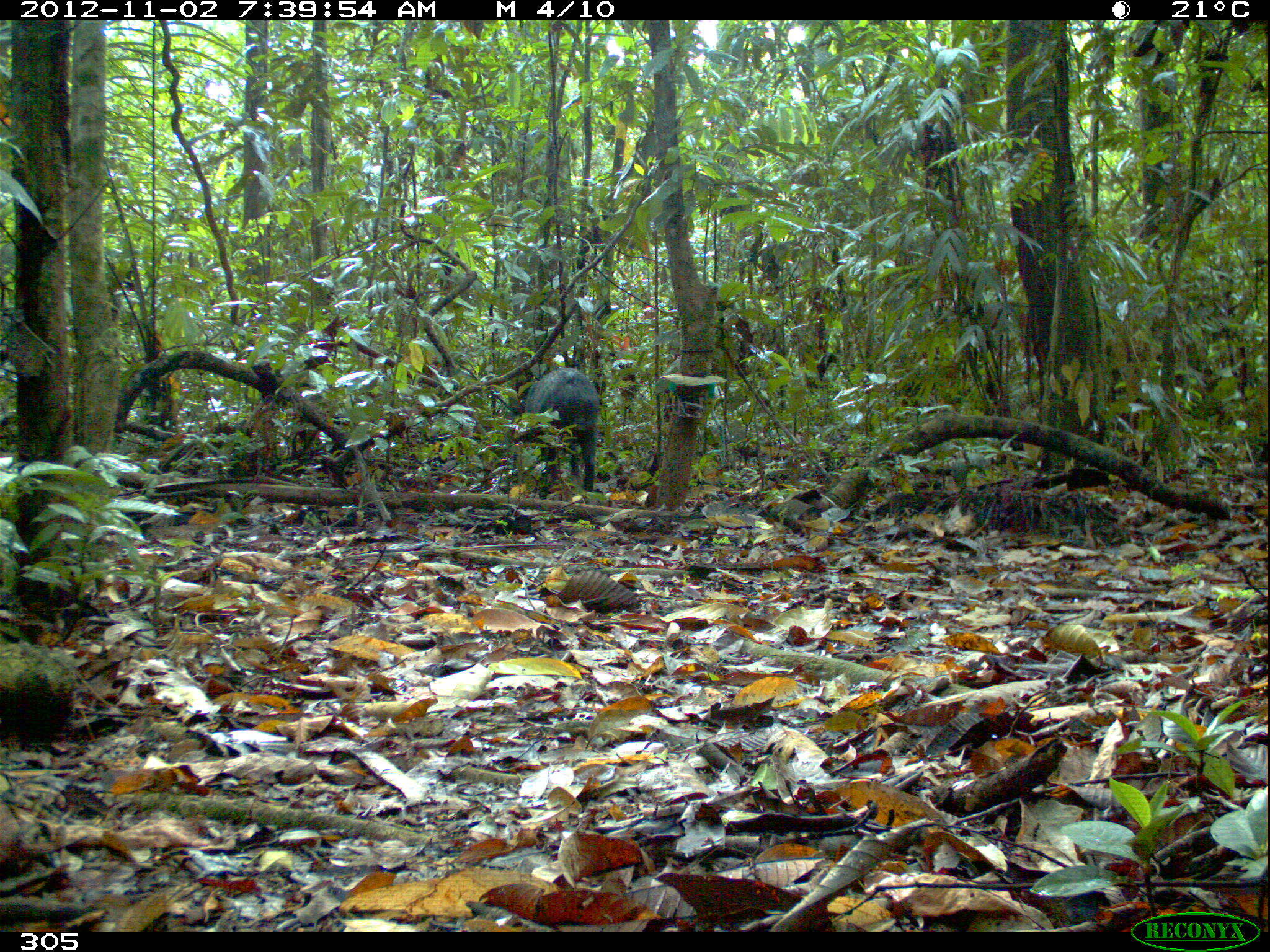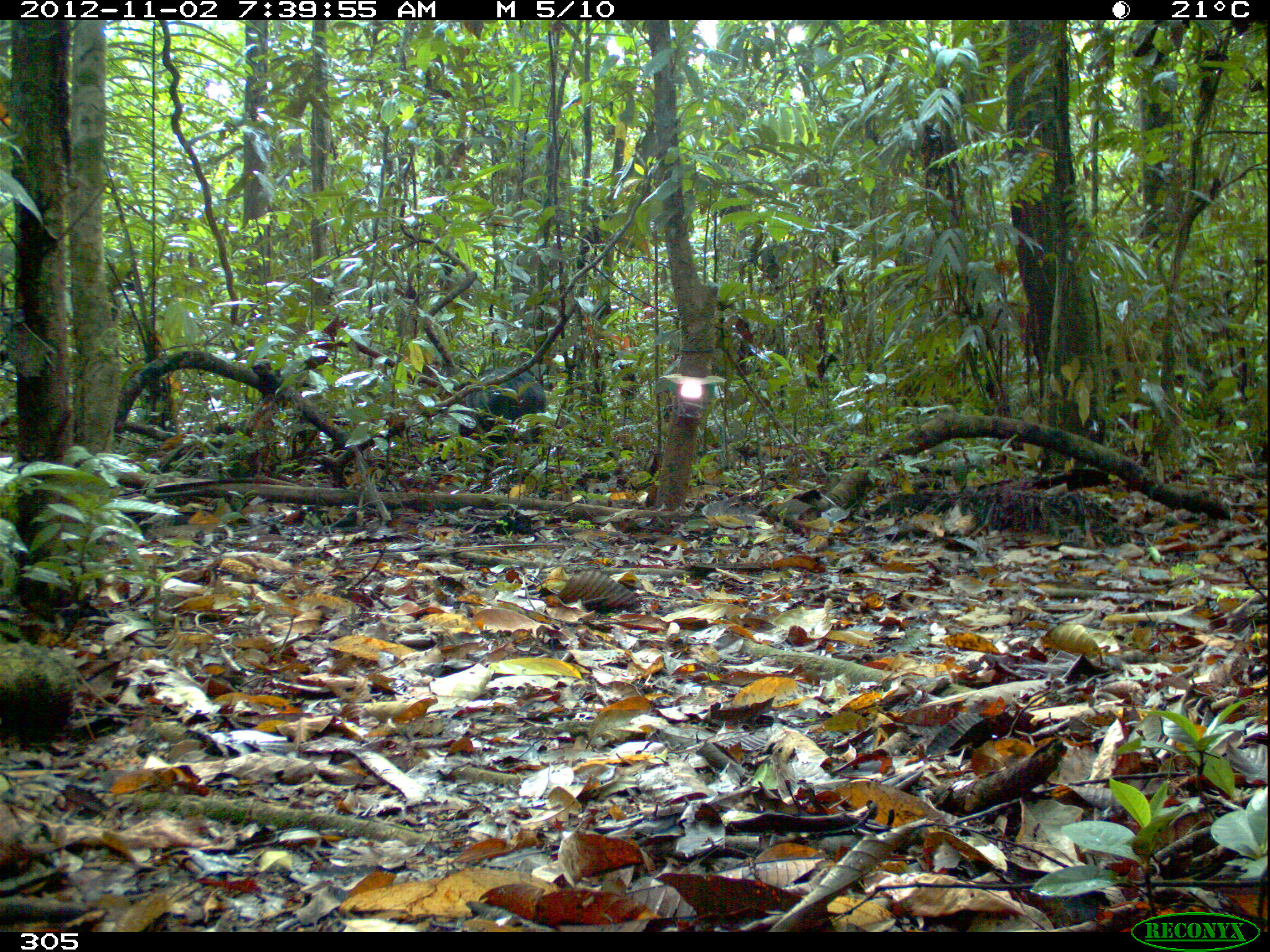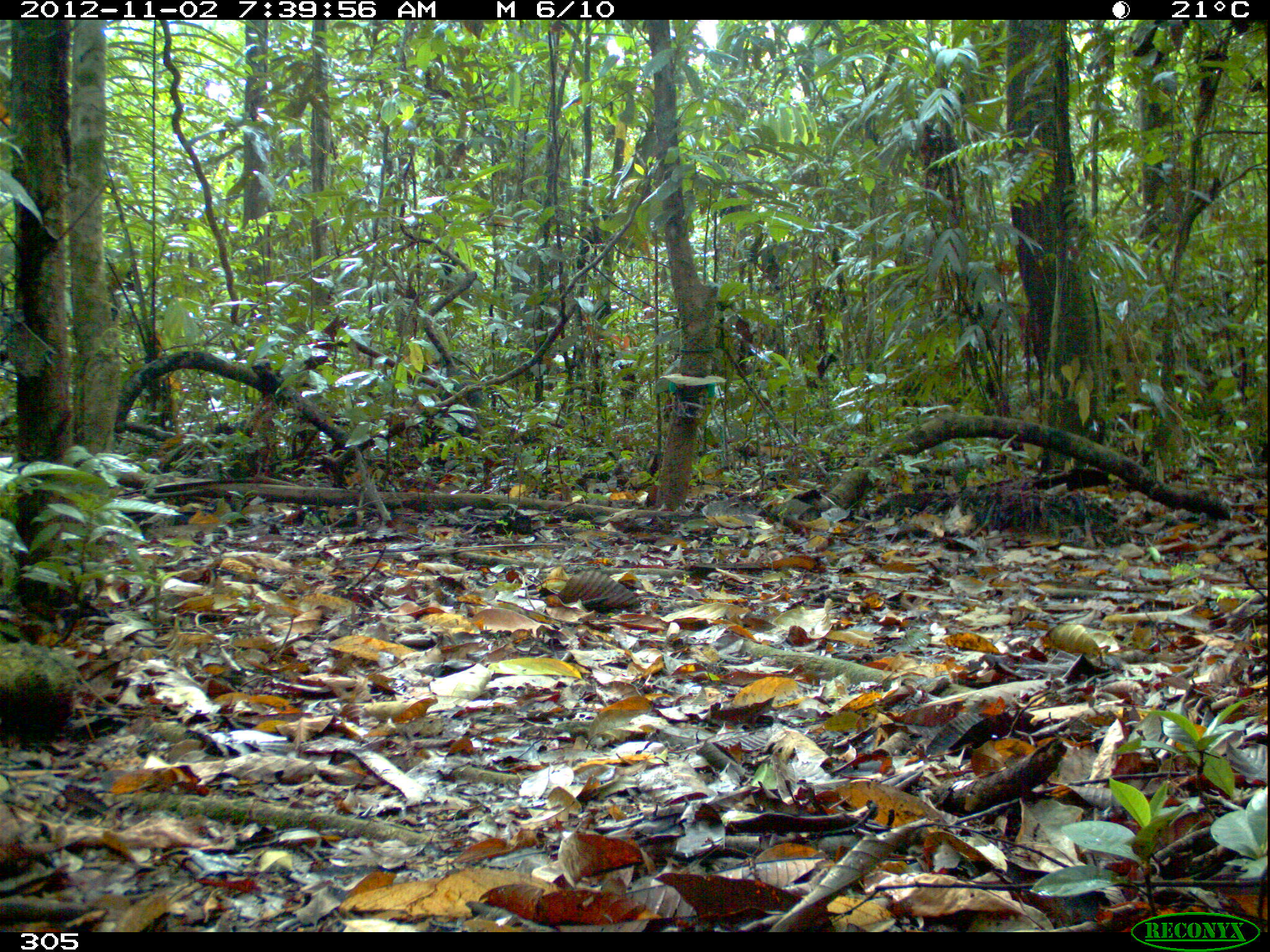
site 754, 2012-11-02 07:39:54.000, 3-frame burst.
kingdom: Animalia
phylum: Chordata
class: Mammalia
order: Artiodactyla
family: Tayassuidae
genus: Tayassu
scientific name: Tayassu pecari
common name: white-lipped peccary